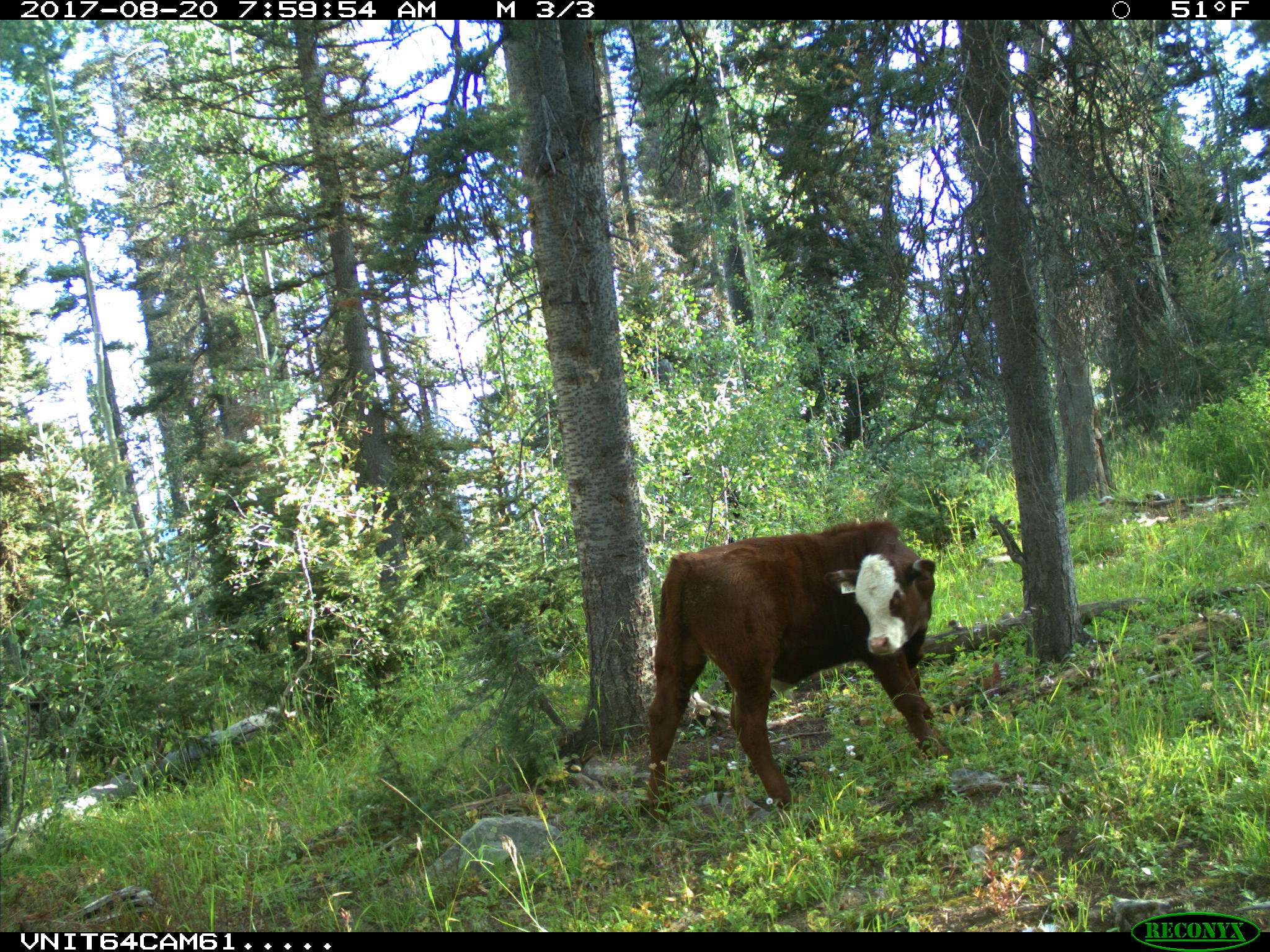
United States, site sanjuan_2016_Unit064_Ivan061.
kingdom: Animalia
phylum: Chordata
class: Mammalia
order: Artiodactyla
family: Bovidae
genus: Bos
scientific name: Bos taurus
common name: domestic cow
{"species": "Bos taurus (domestic cow)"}